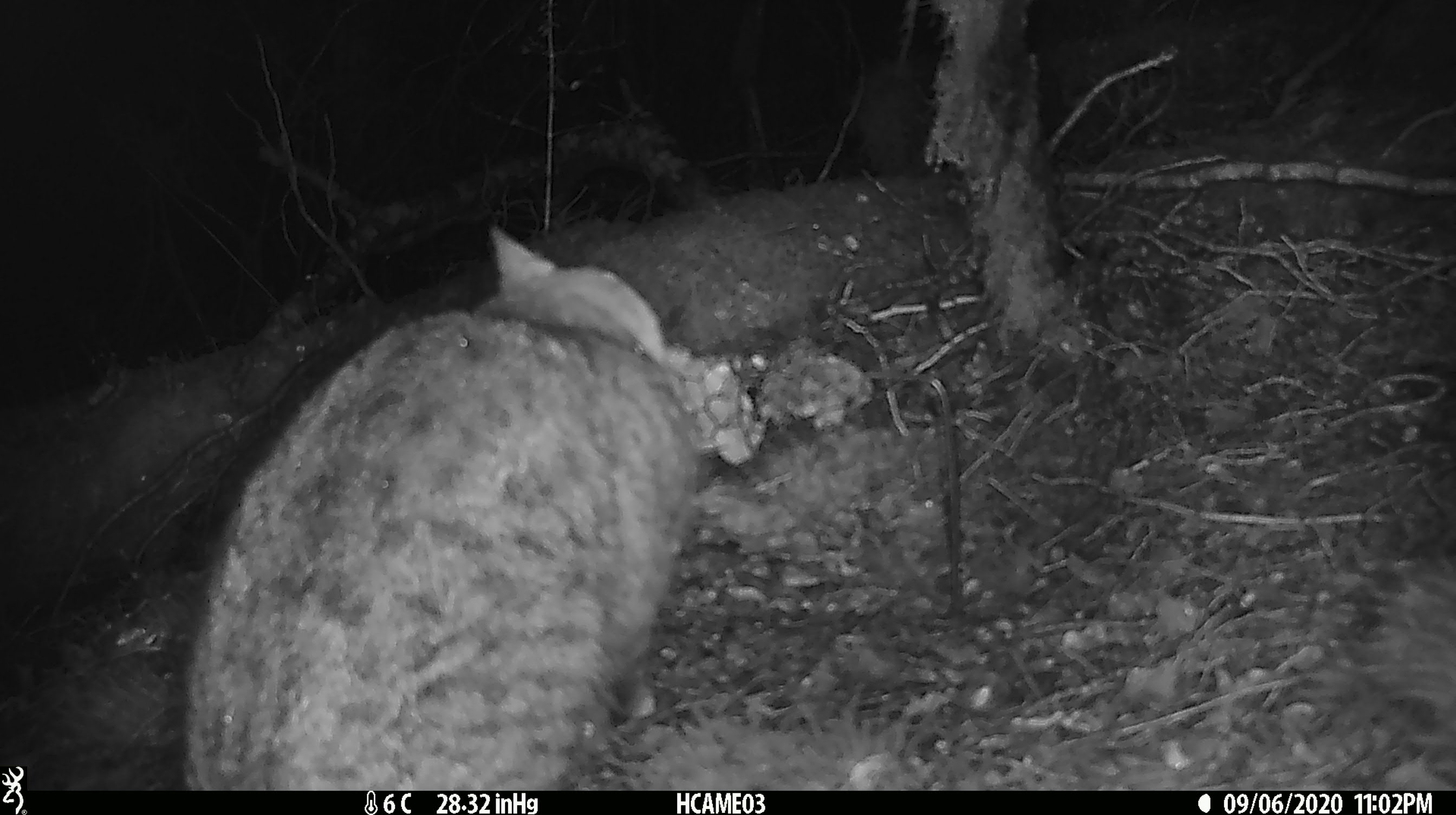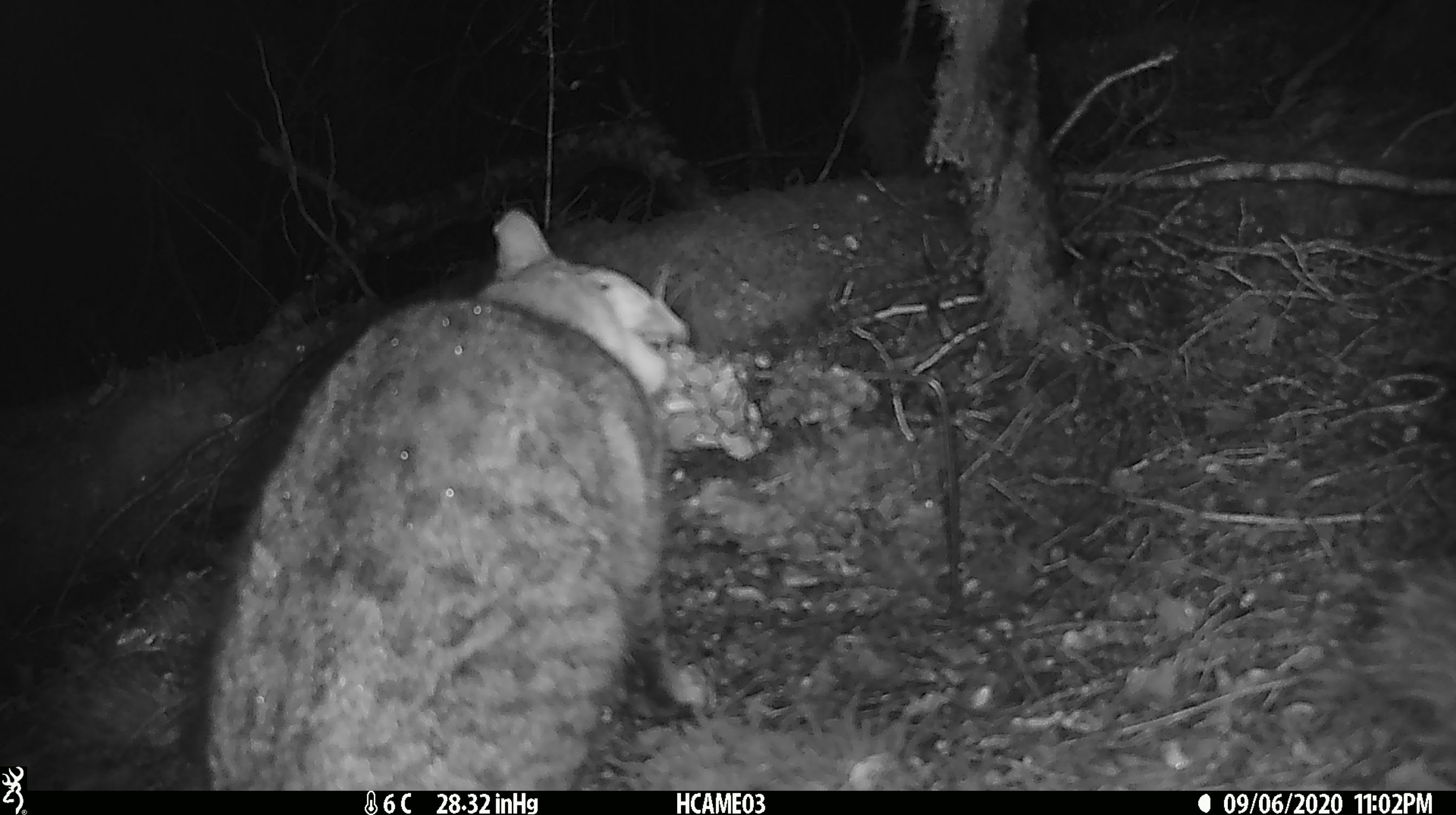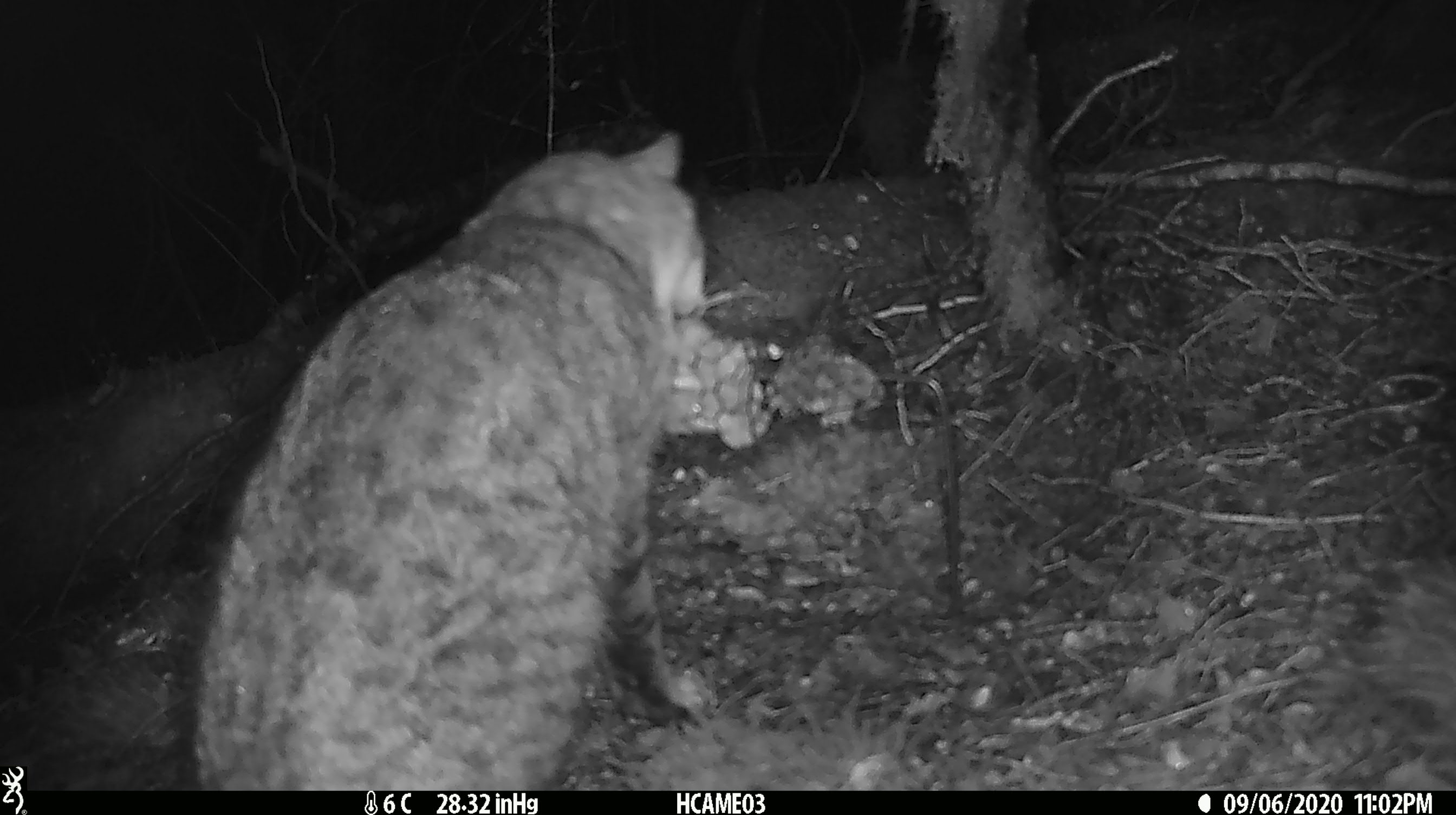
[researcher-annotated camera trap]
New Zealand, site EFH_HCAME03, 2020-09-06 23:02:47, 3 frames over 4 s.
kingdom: Animalia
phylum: Chordata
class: Mammalia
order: Carnivora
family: Felidae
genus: Felis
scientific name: Felis catus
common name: domestic cat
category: cat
Cat (domestic cat) (Felis catus).